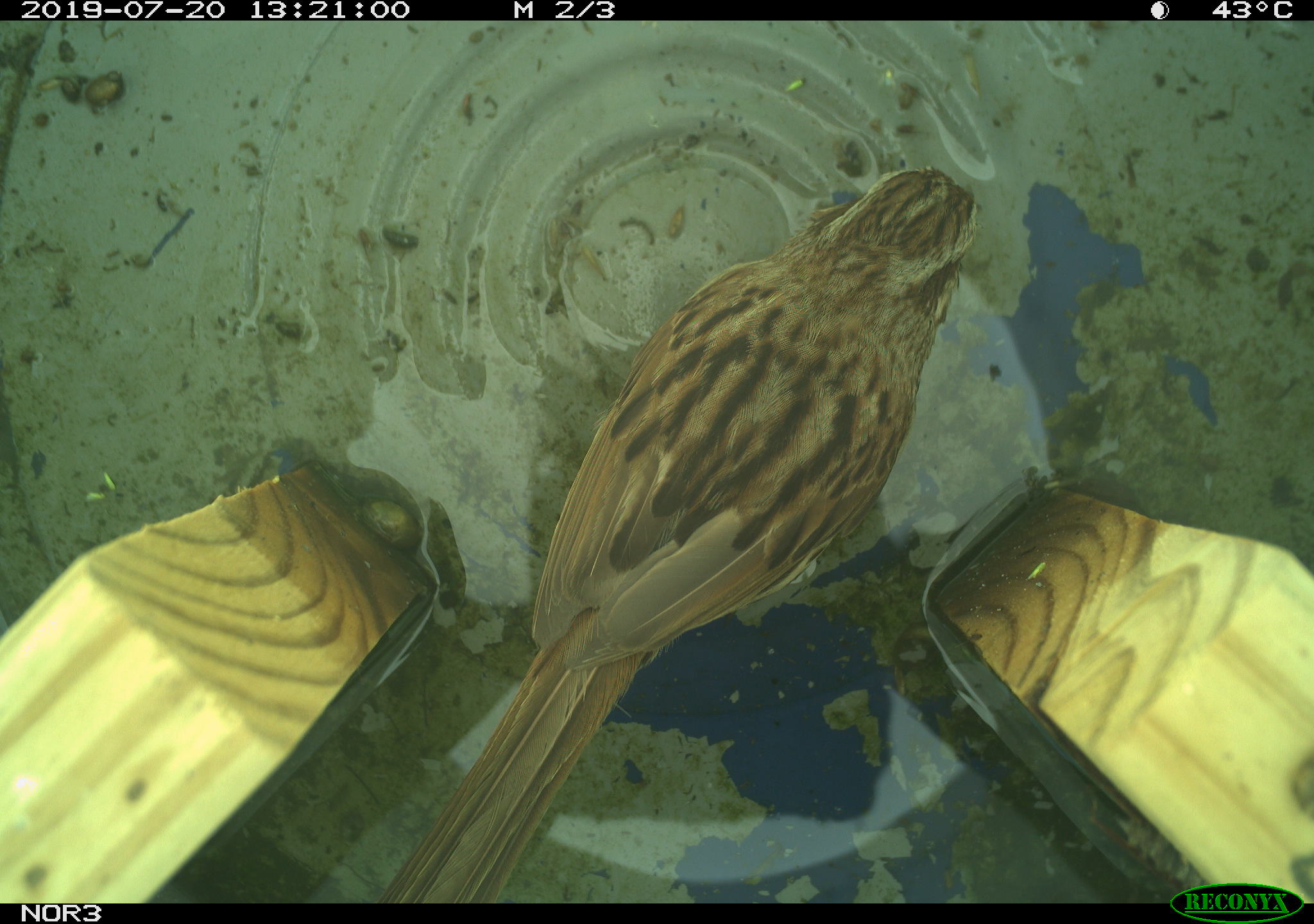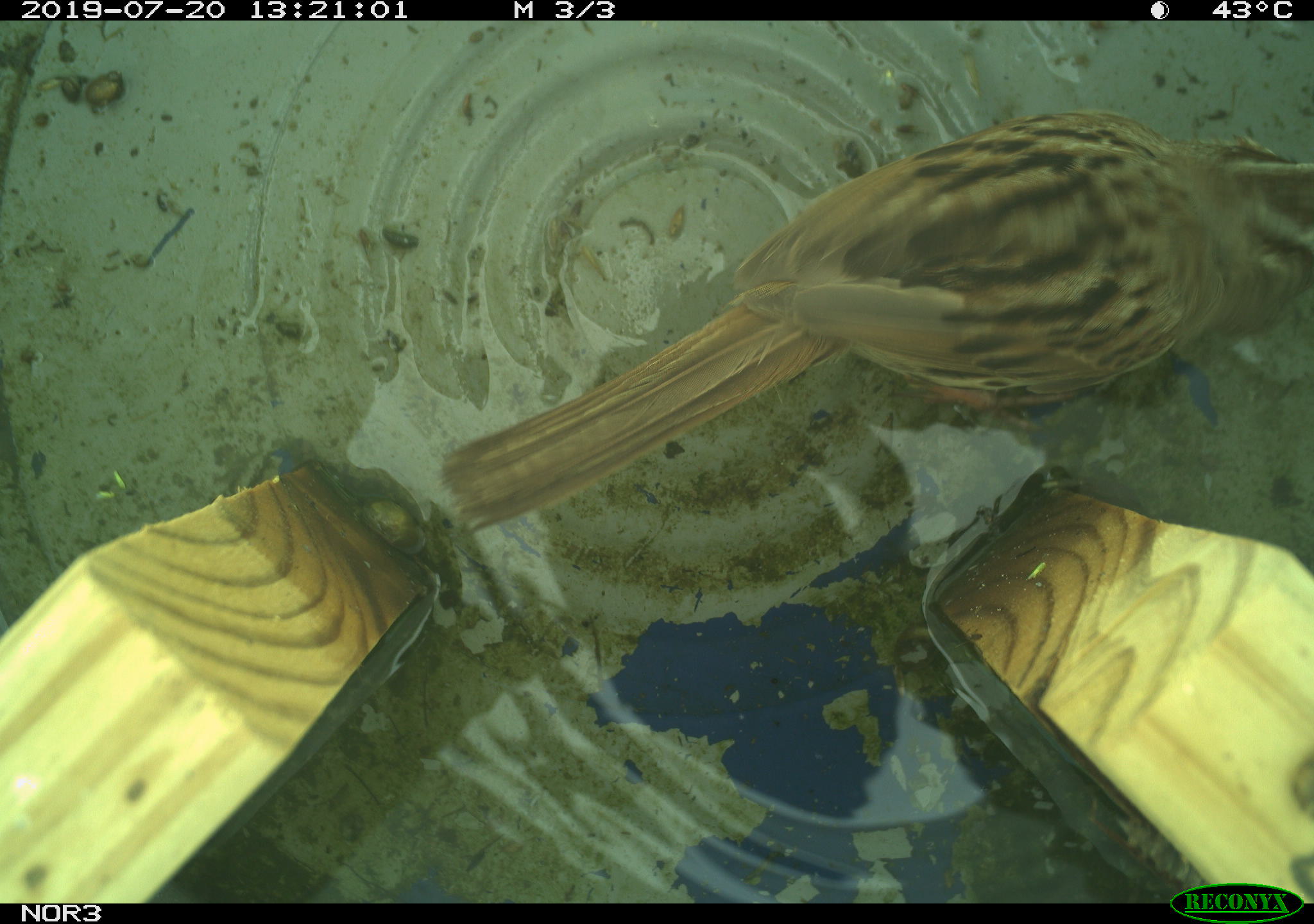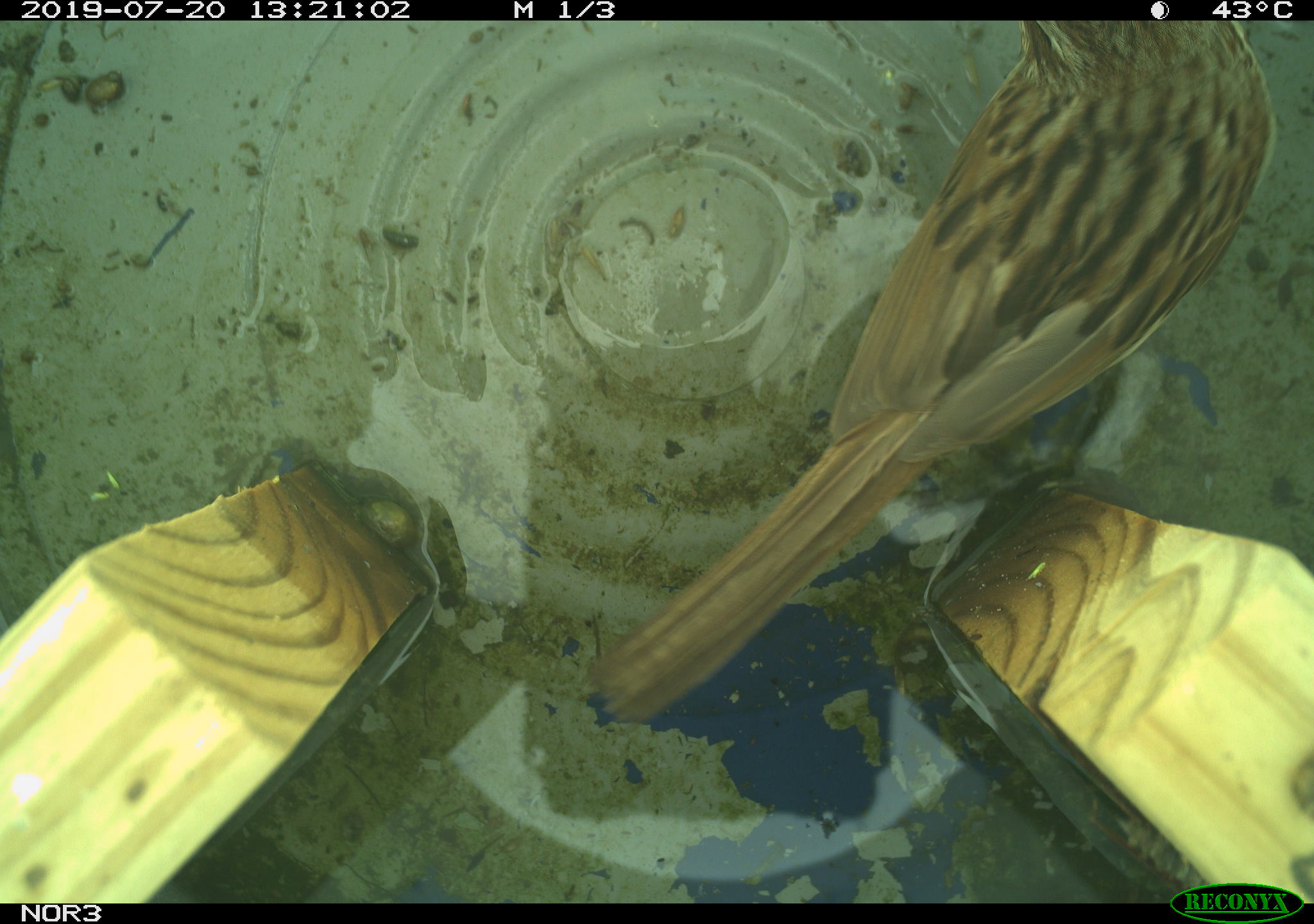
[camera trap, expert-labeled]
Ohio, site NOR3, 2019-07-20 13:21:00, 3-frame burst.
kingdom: Animalia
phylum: Chordata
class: Aves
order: Passeriformes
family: Passerellidae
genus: Melospiza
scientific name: Melospiza melodia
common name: song sparrow